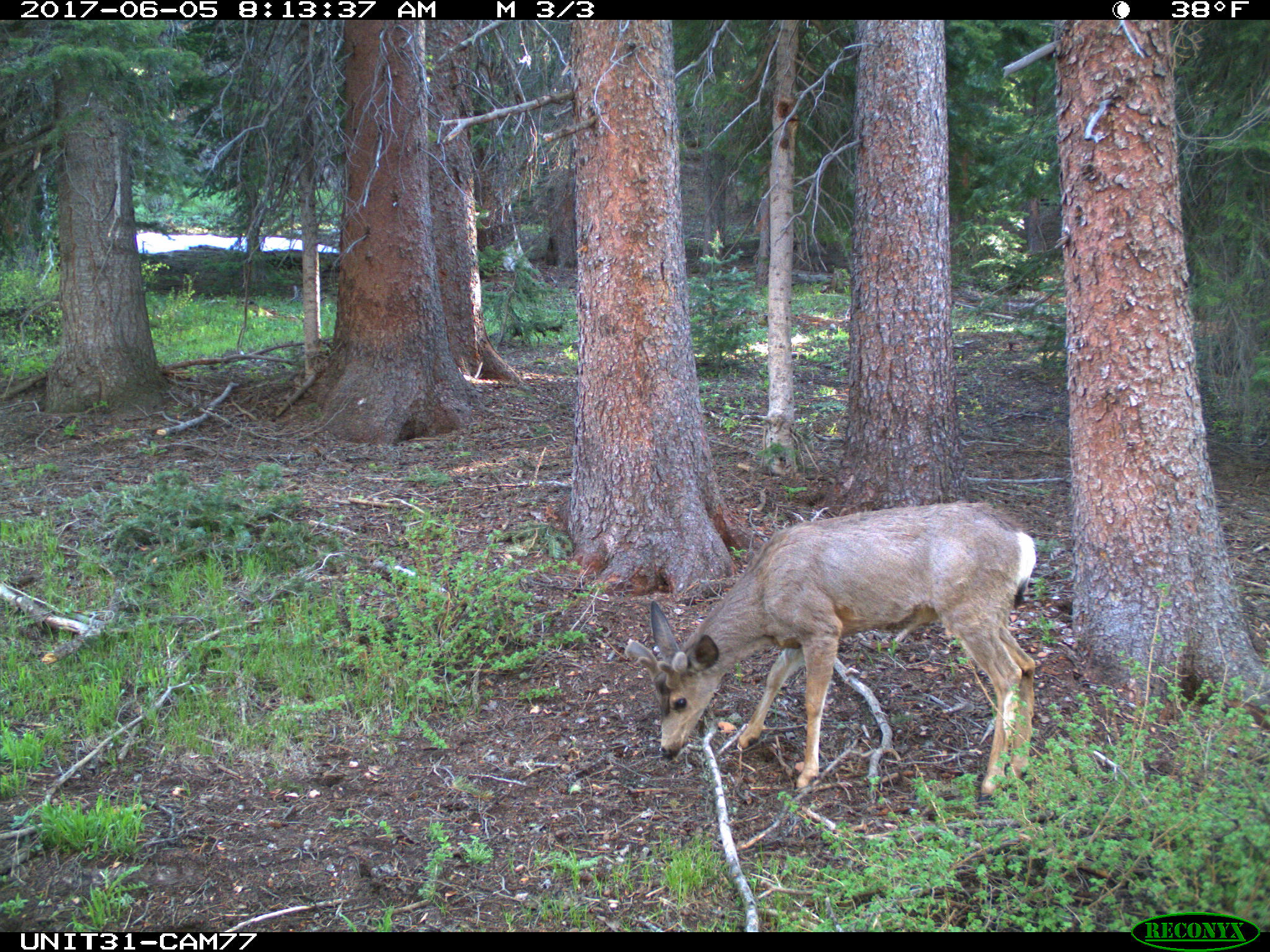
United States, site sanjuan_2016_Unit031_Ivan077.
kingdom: Animalia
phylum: Chordata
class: Mammalia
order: Artiodactyla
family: Cervidae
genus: Odocoileus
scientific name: Odocoileus hemionus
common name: mule deer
Odocoileus hemionus (mule deer).